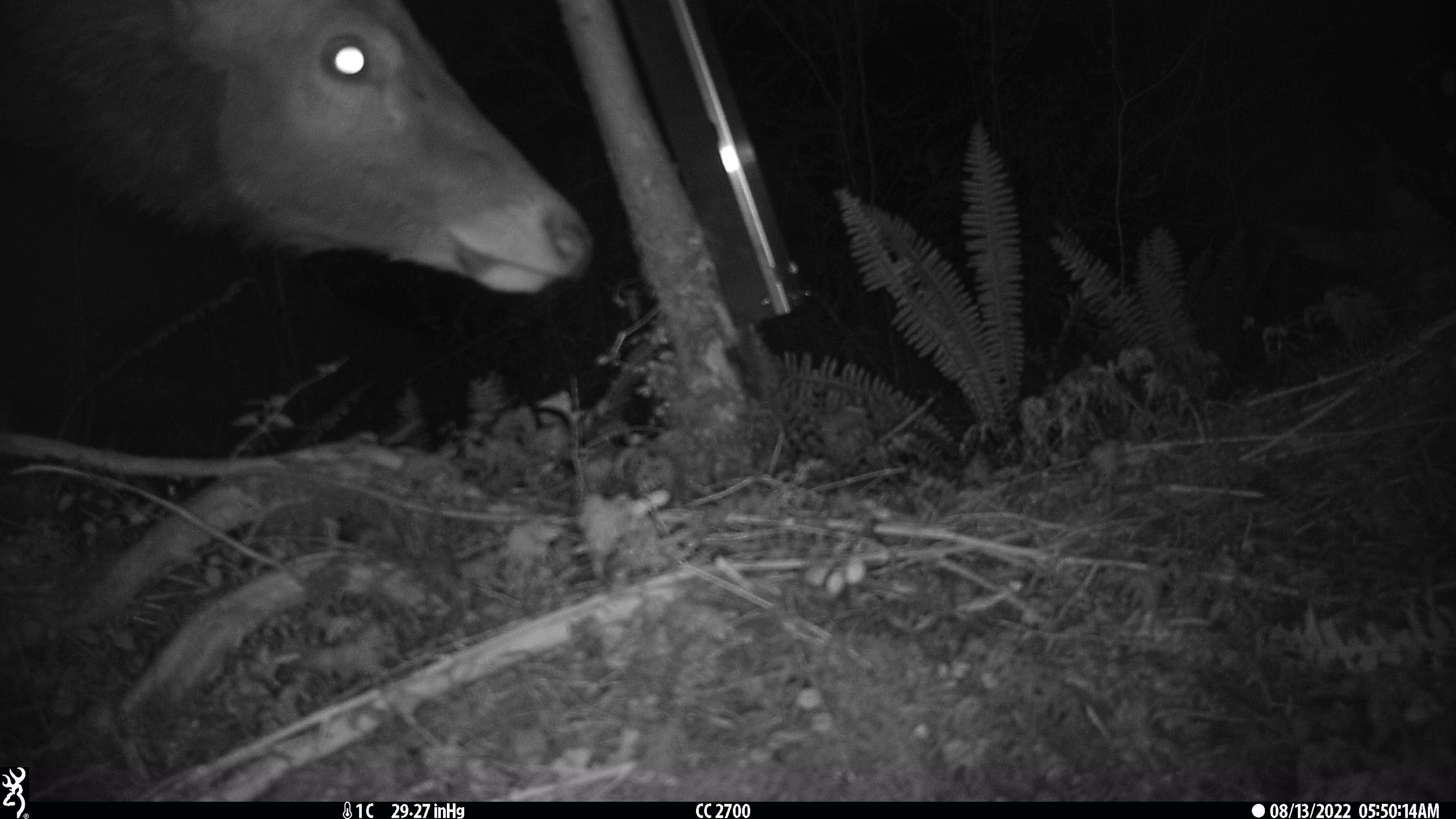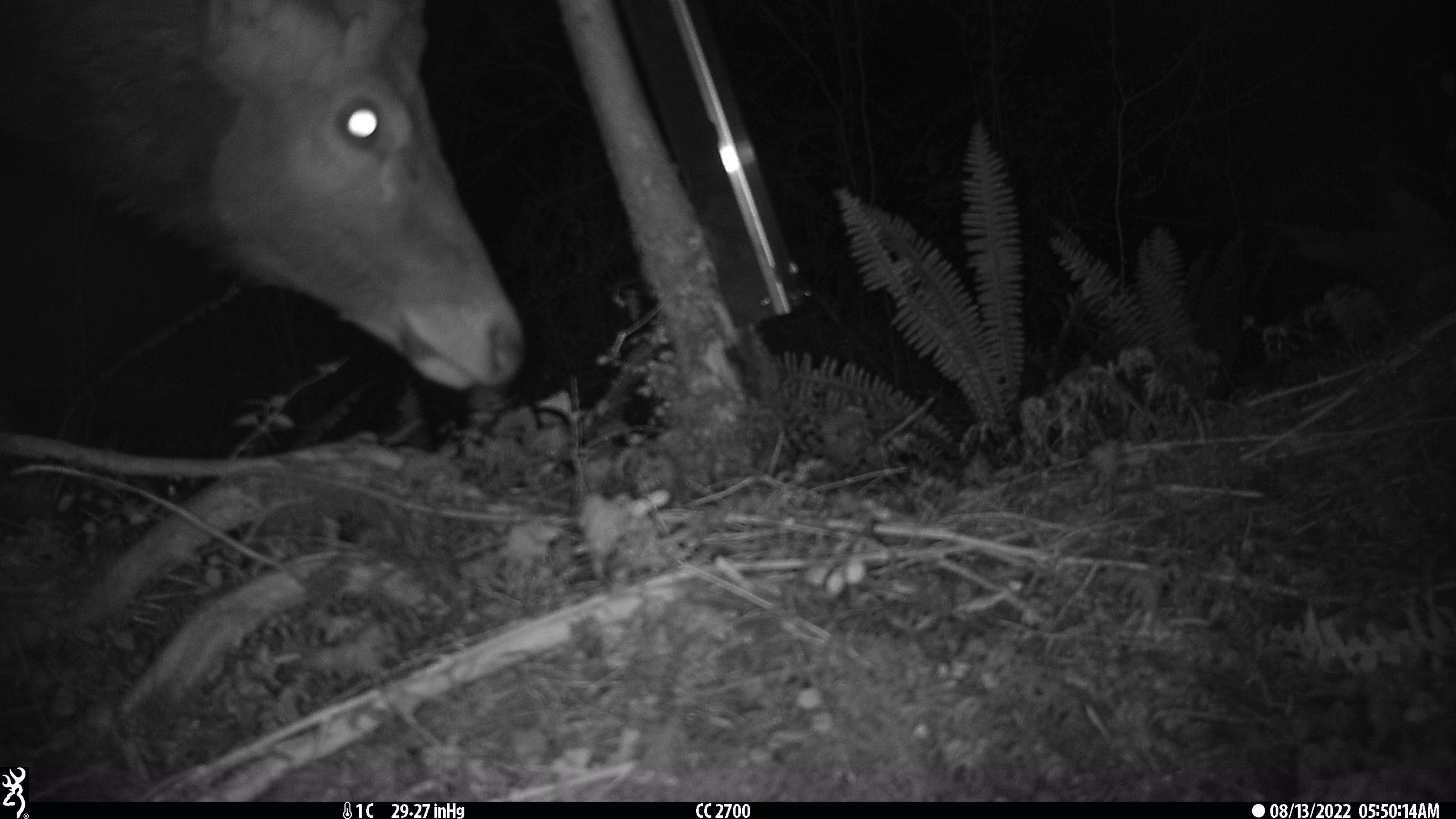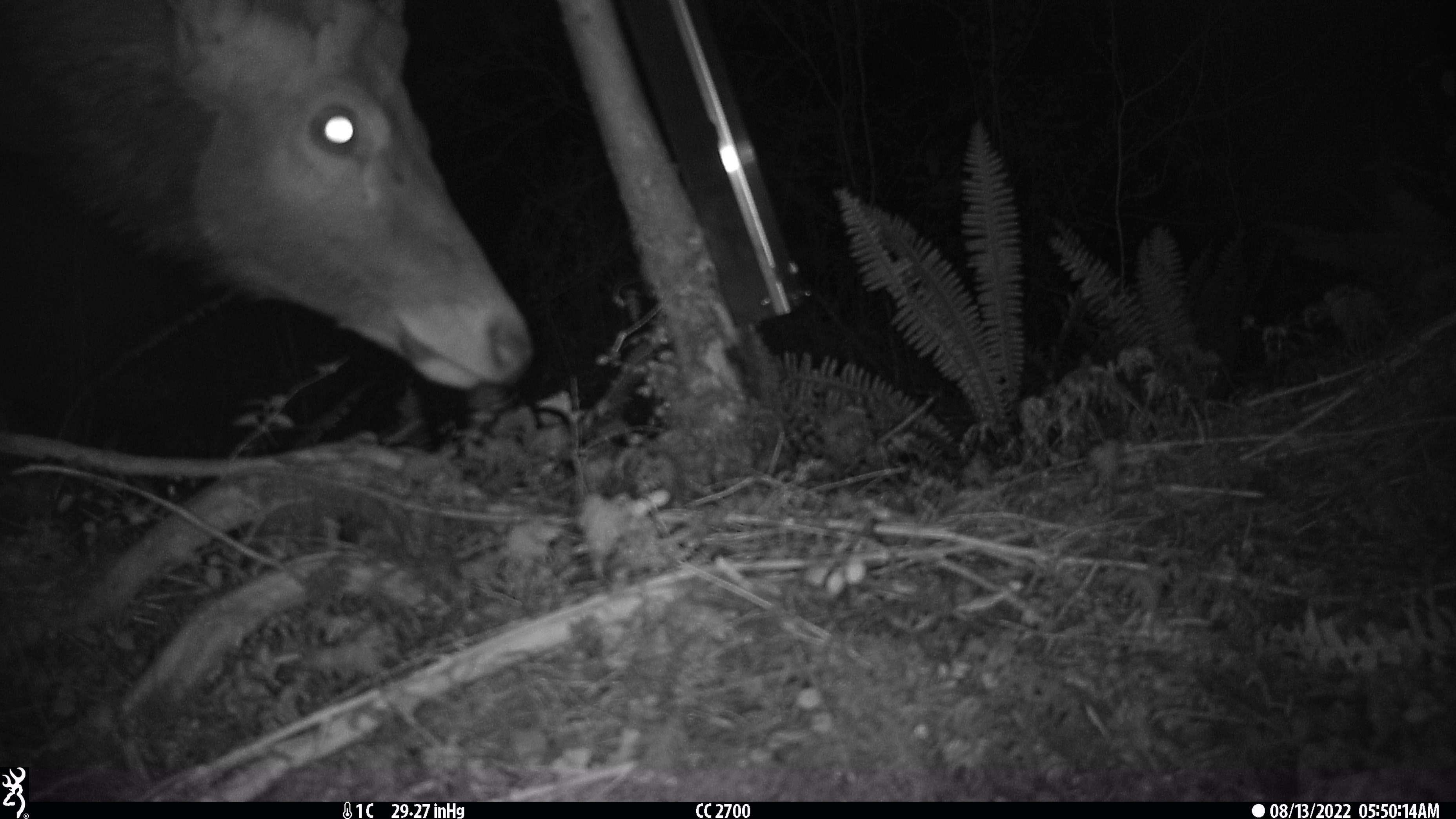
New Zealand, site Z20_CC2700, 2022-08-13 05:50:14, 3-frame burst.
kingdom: Animalia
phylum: Chordata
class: Mammalia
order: Artiodactyla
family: Cervidae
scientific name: Cervidae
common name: deer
Deer (Cervidae).